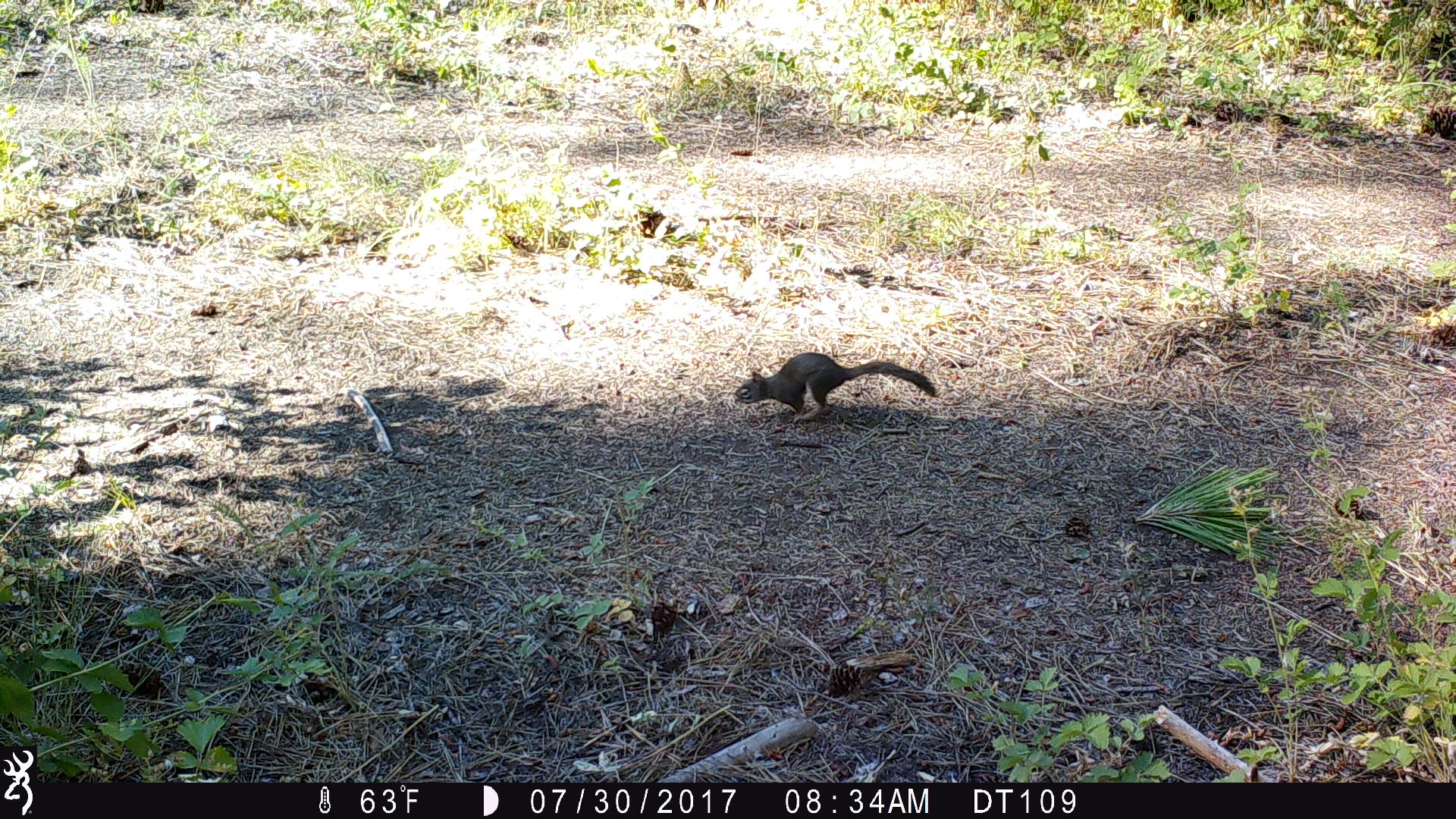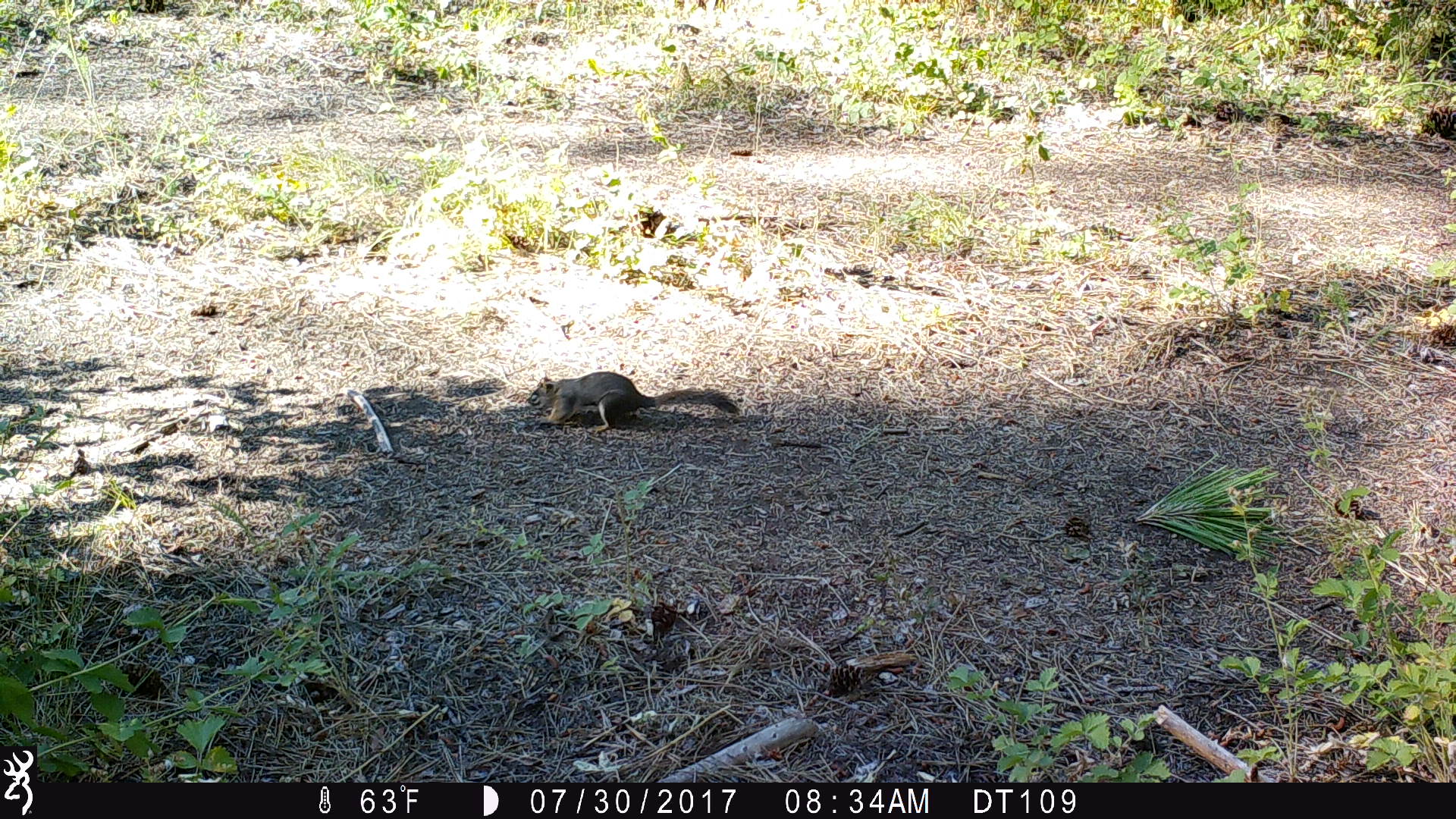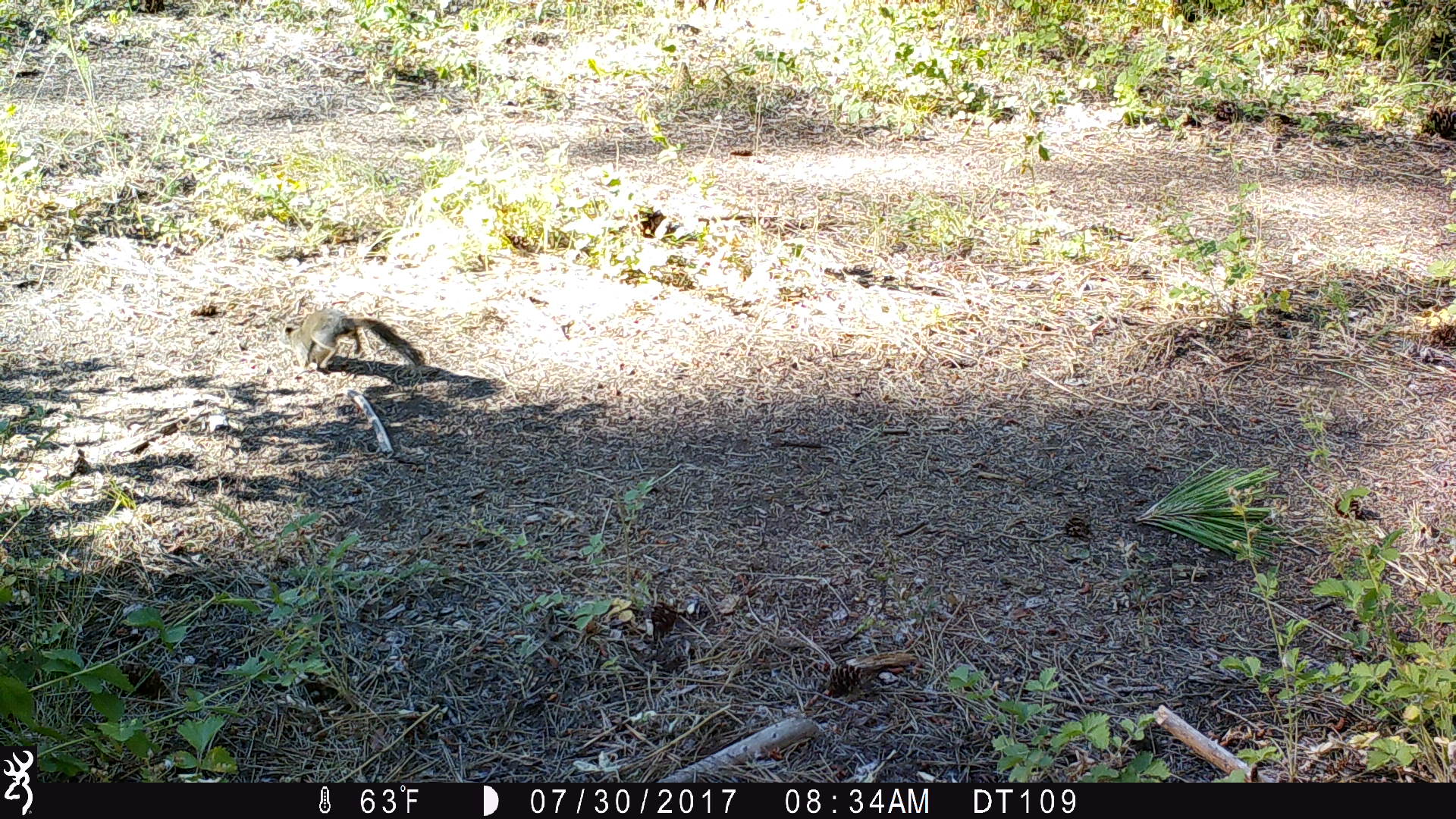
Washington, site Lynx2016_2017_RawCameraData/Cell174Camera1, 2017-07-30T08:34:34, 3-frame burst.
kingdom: Animalia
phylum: Chordata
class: Mammalia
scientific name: Mammalia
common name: small mammal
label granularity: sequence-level